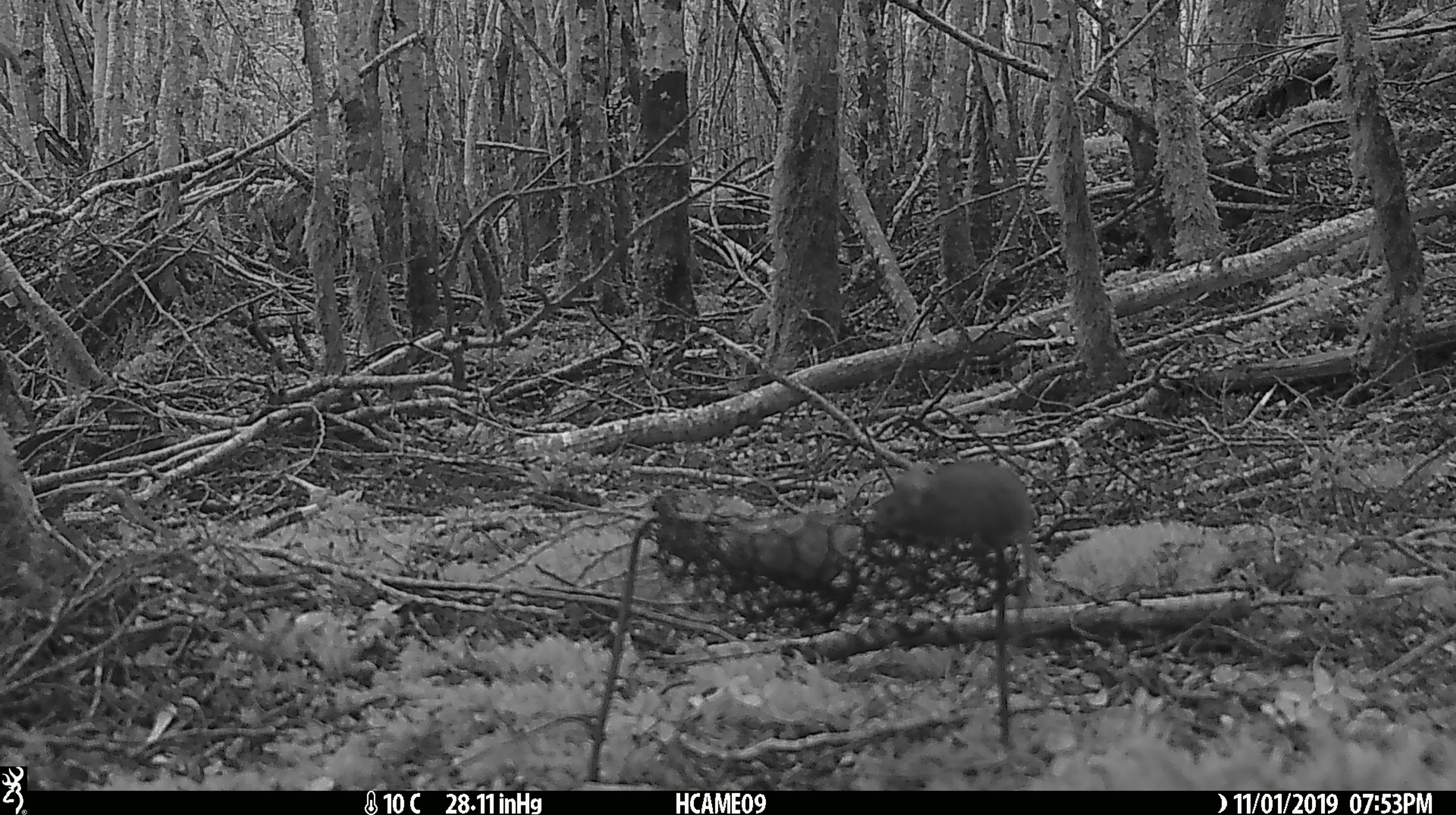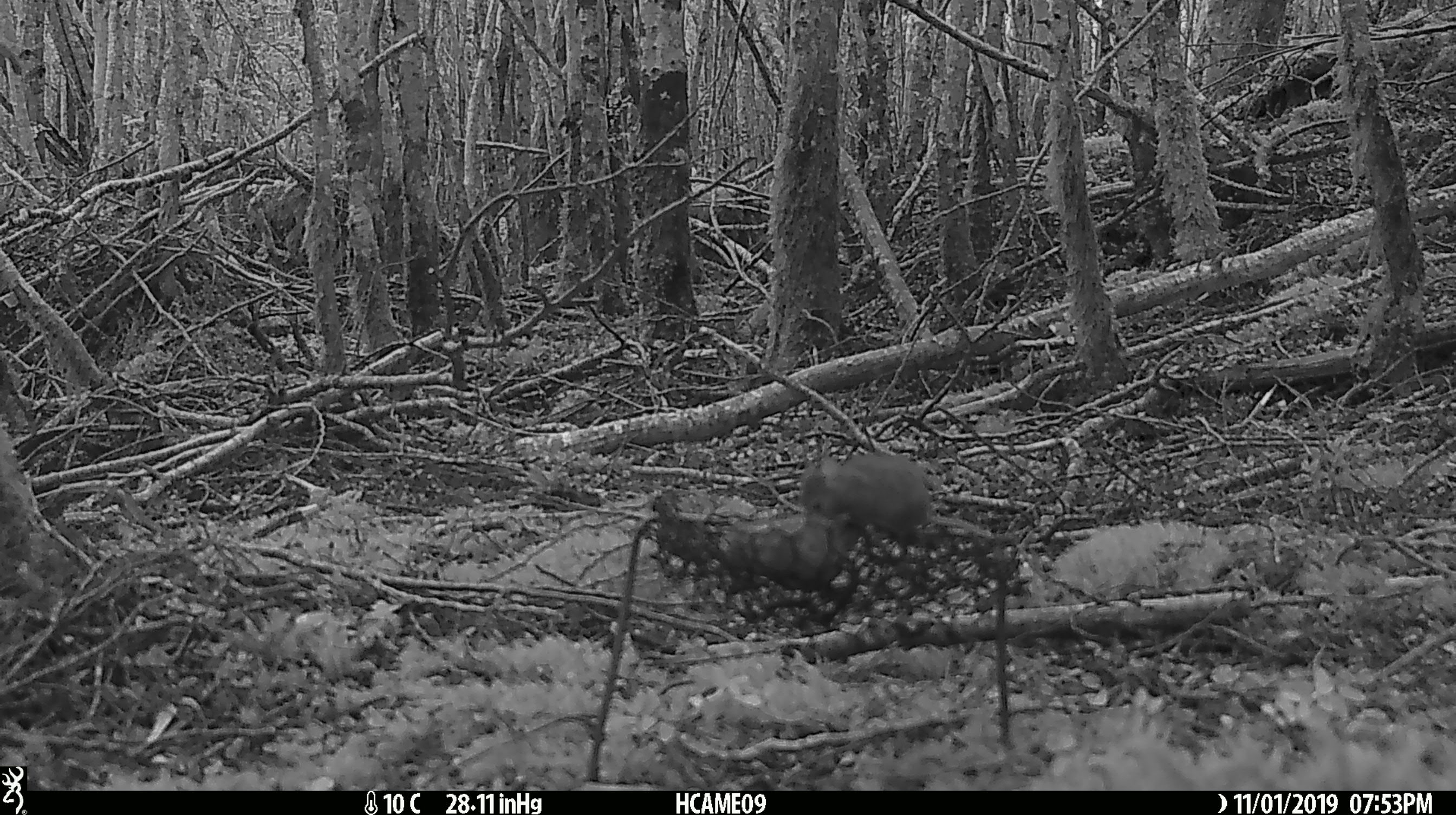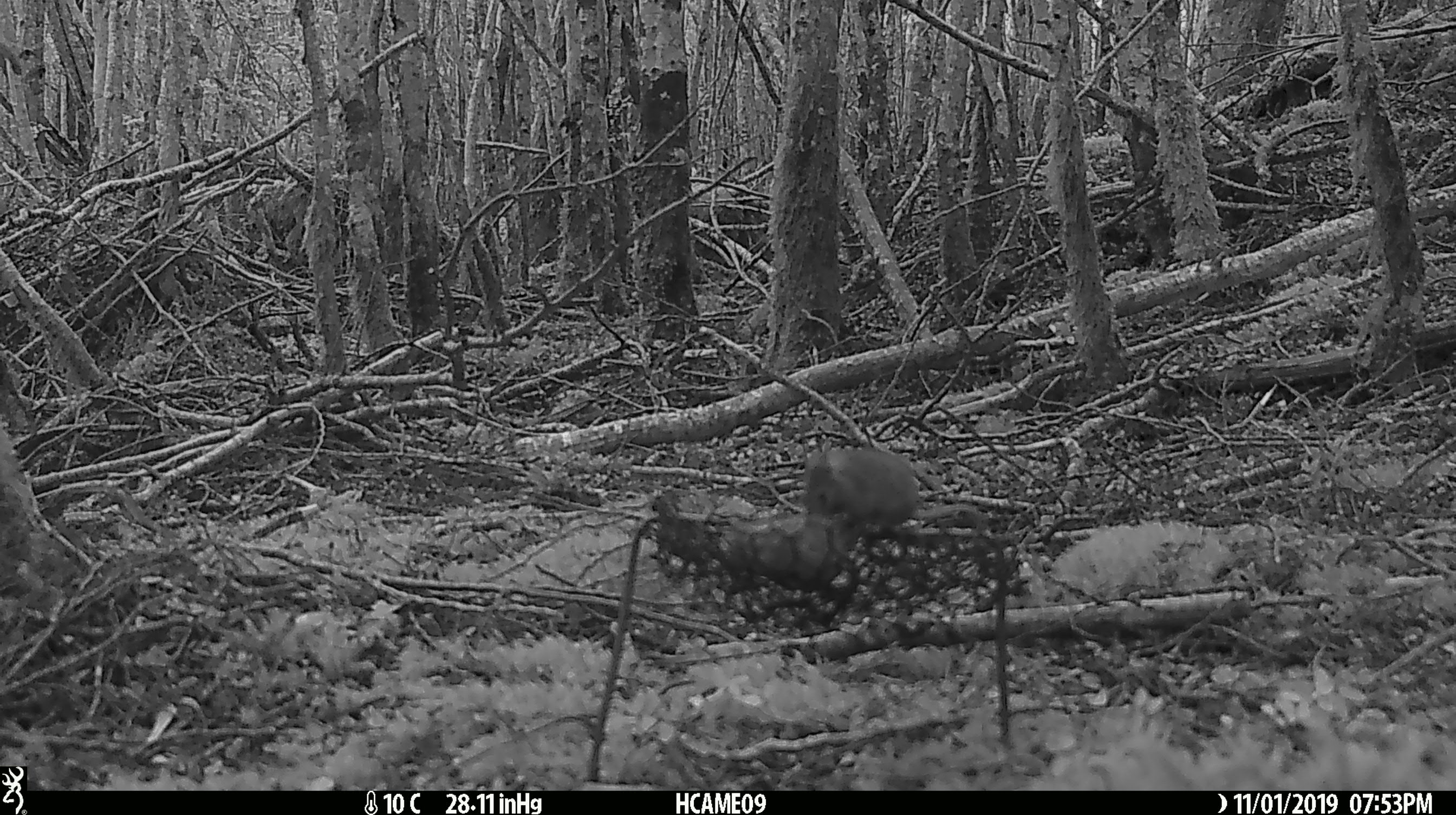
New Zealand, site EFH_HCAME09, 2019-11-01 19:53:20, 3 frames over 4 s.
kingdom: Animalia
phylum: Chordata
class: Mammalia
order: Rodentia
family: Muridae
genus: Mus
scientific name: Mus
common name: mouse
Mouse (Mus).